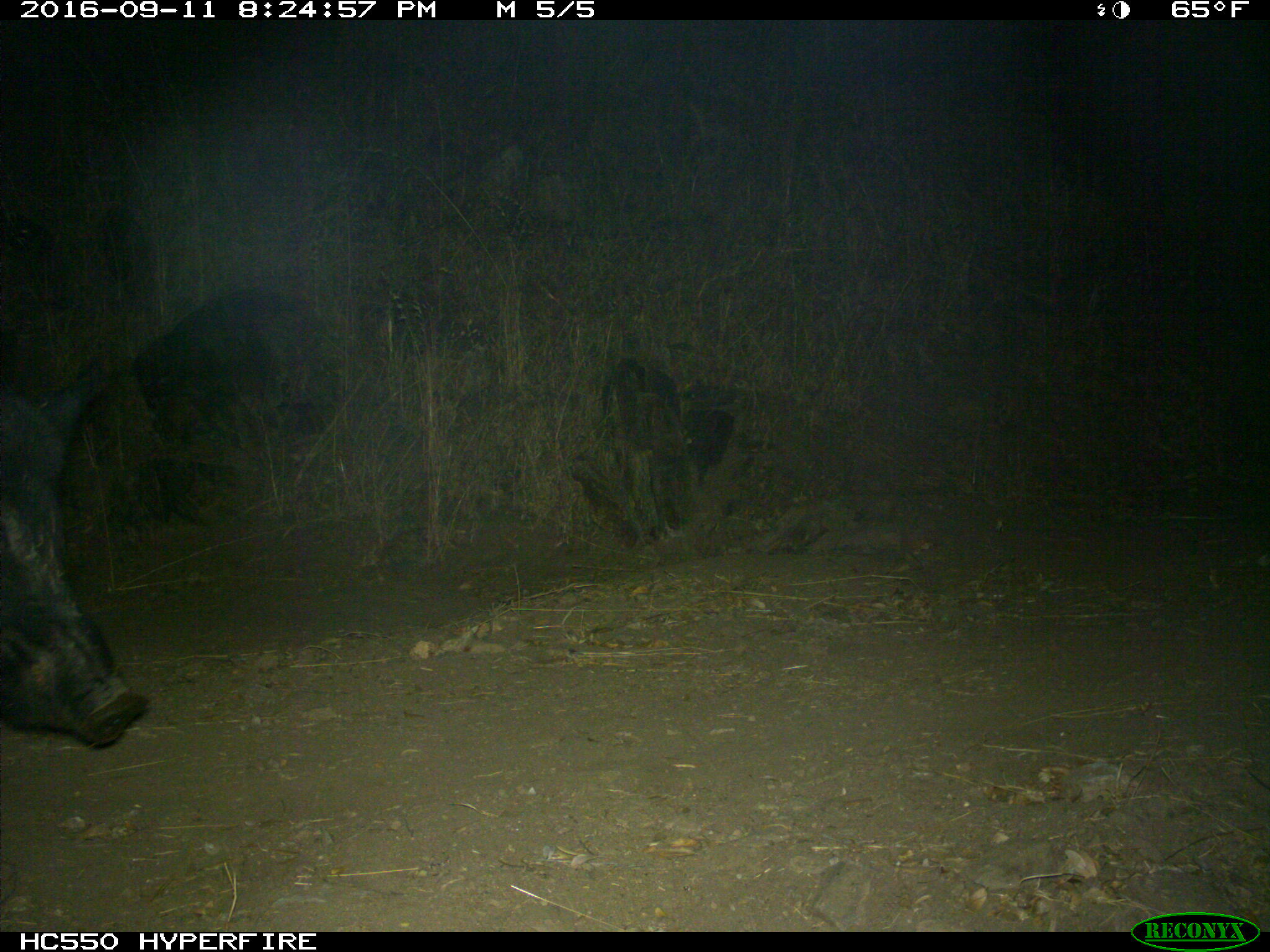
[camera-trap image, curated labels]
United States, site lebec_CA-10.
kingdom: Animalia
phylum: Chordata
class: Mammalia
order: Artiodactyla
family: Suidae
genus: Sus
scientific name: Sus scrofa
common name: wild boar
Sus scrofa (wild boar).